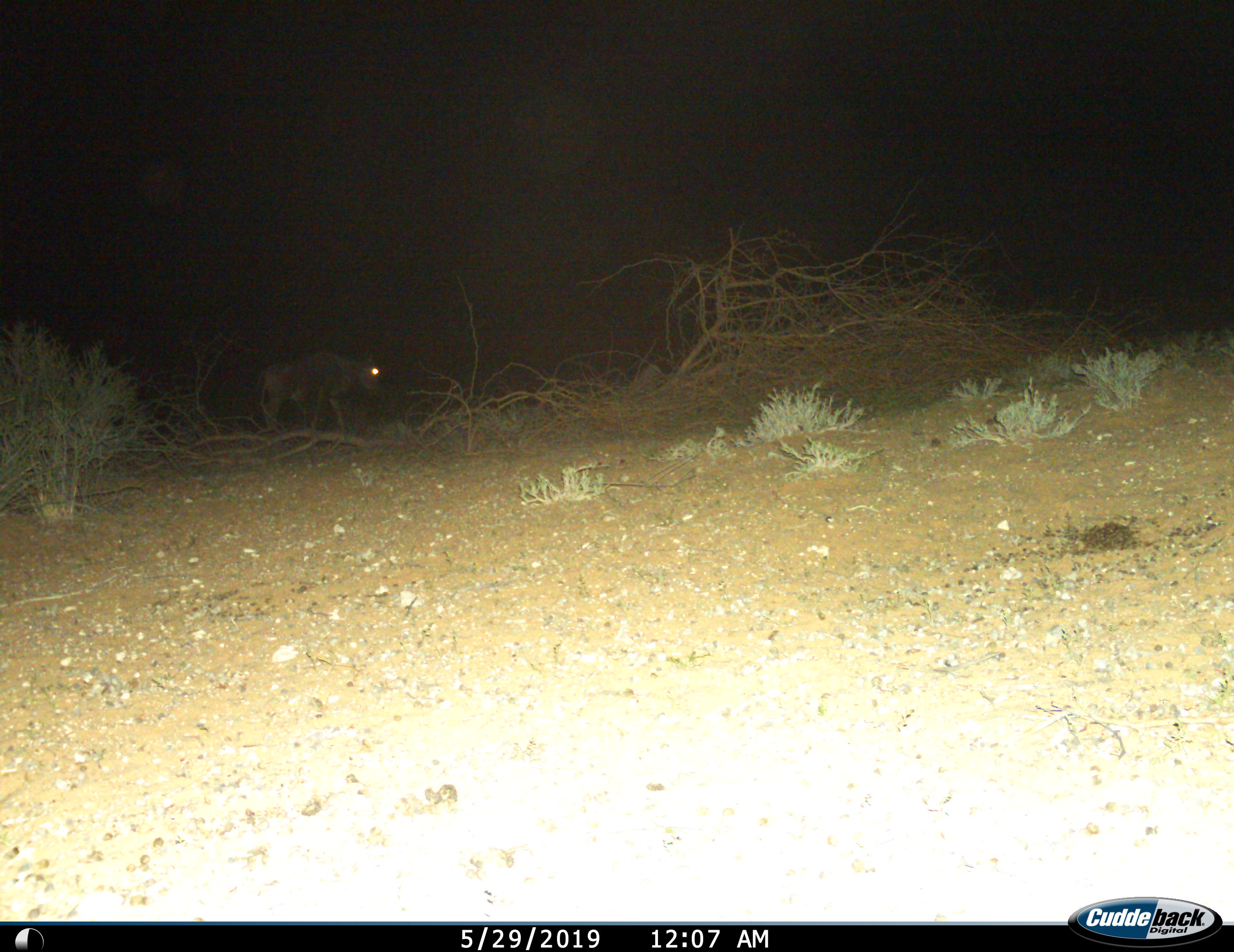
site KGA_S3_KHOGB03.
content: unidentified animal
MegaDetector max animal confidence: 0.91